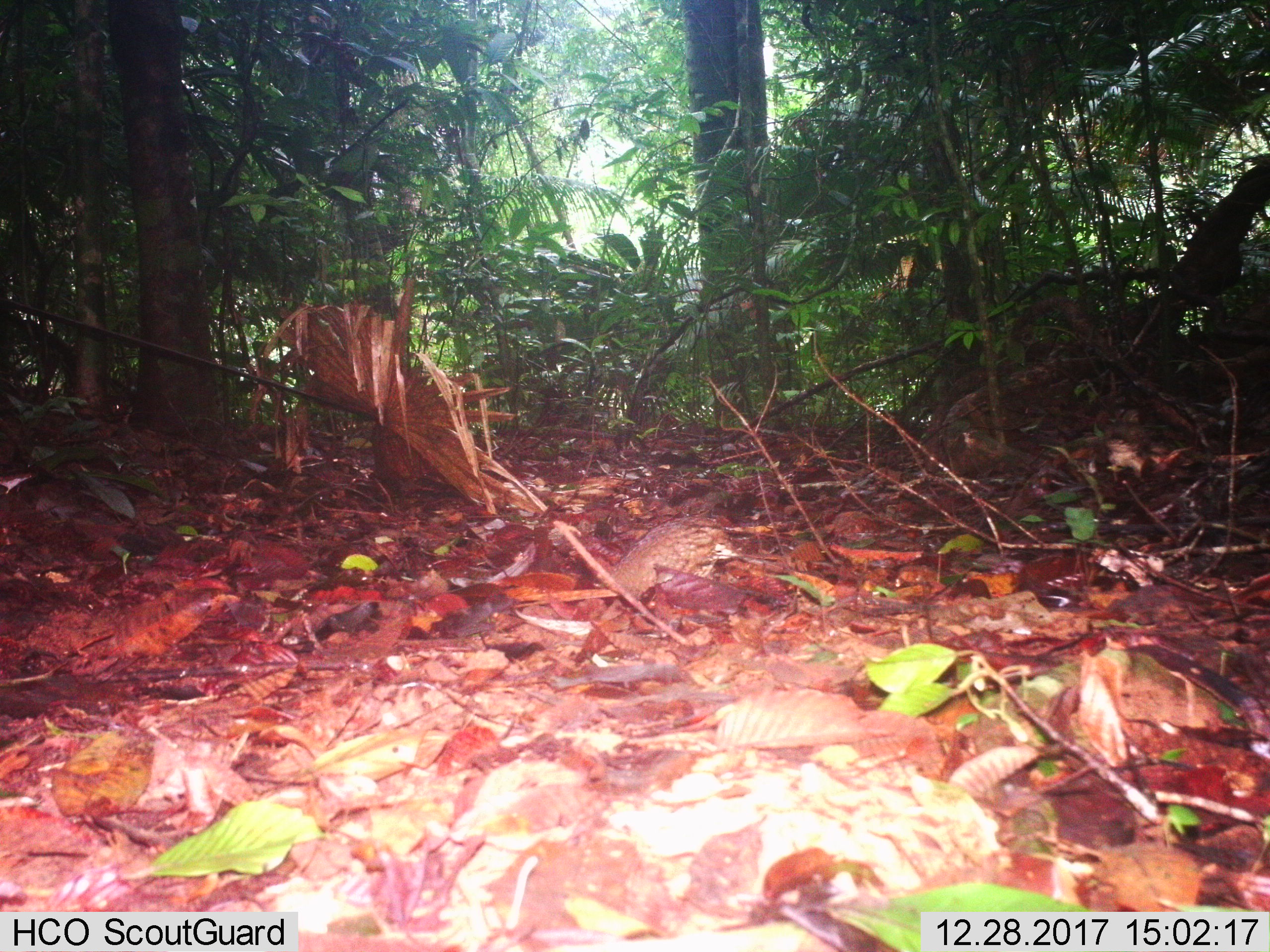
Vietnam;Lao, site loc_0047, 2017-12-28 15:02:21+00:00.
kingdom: Animalia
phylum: Chordata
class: Aves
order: Galliformes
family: Phasianidae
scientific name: Phasianidae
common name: partridge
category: unidentified partridge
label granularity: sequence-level